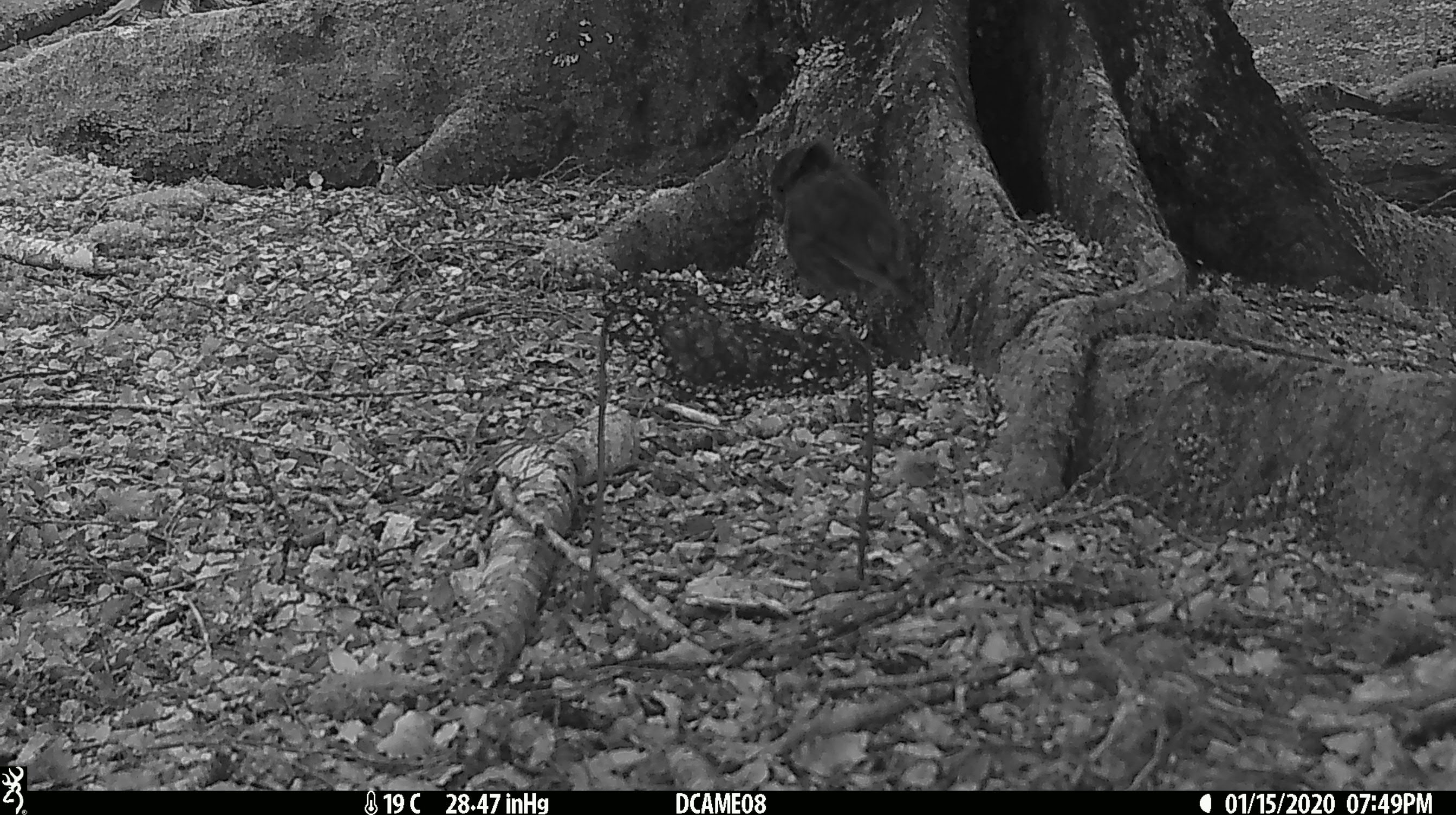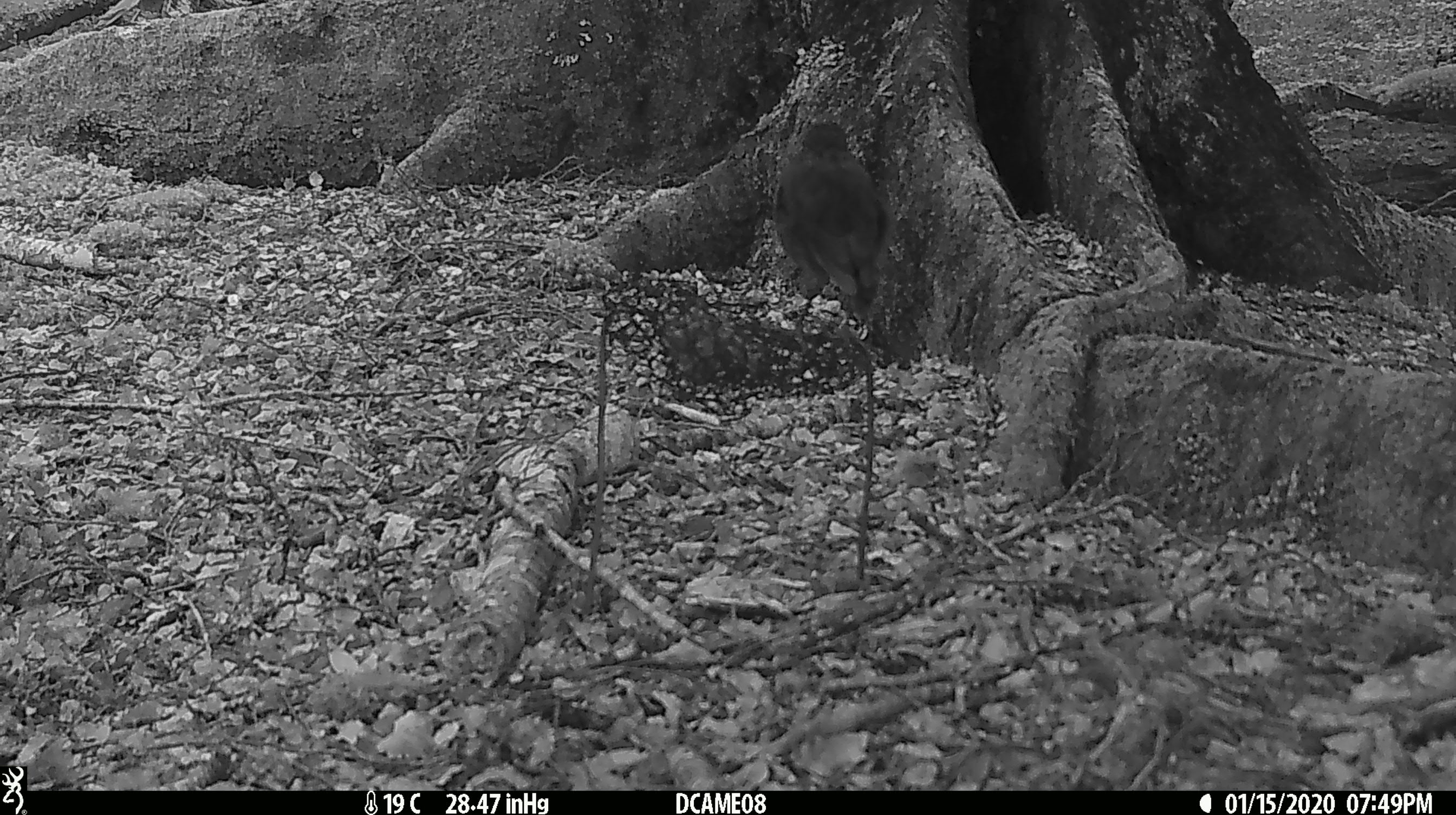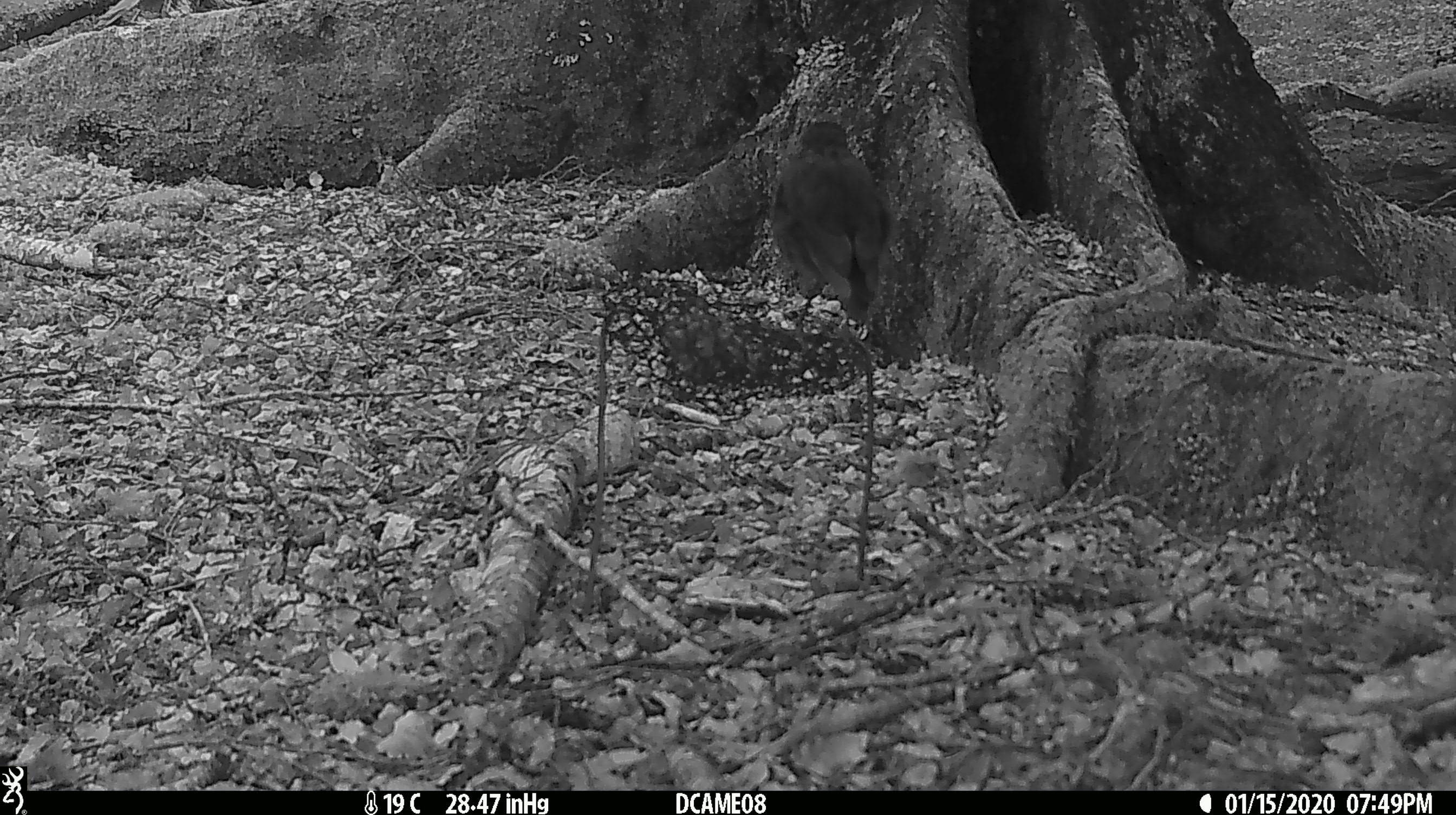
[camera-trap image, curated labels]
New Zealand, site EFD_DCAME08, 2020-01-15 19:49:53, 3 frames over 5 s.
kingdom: Animalia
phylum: Chordata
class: Aves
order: Passeriformes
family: Petroicidae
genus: Petroica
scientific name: Petroica australis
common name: new zealand robin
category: robin